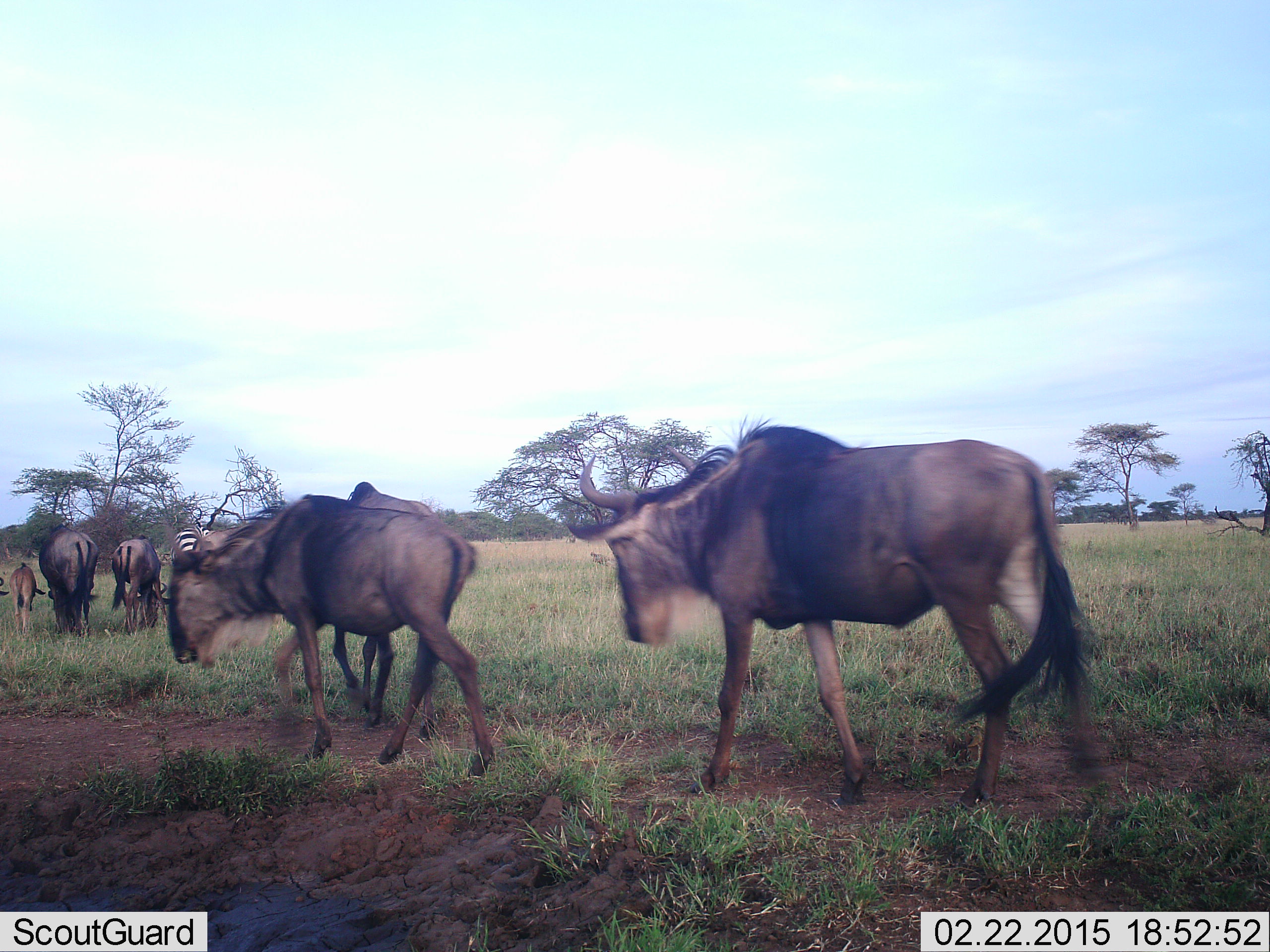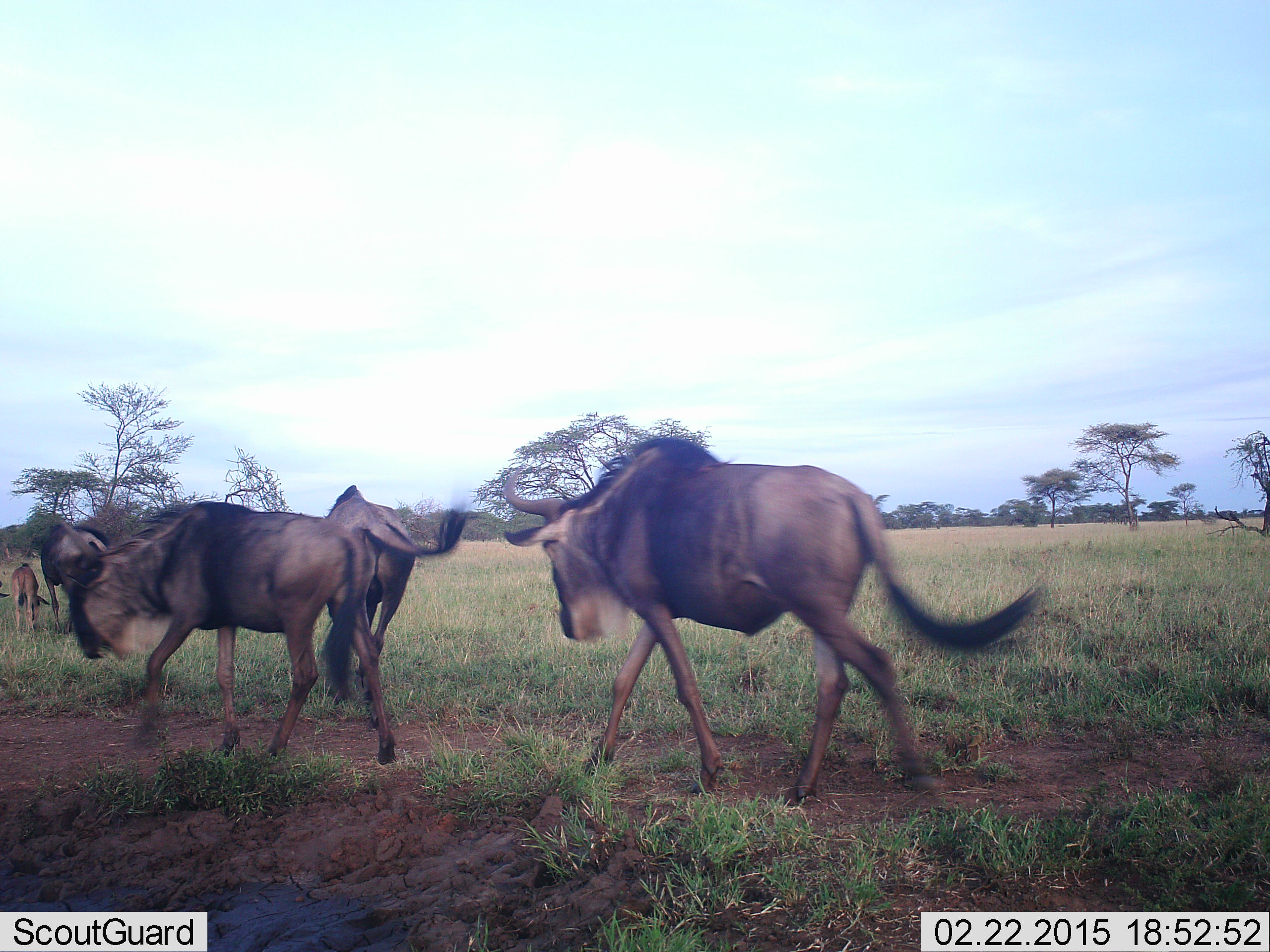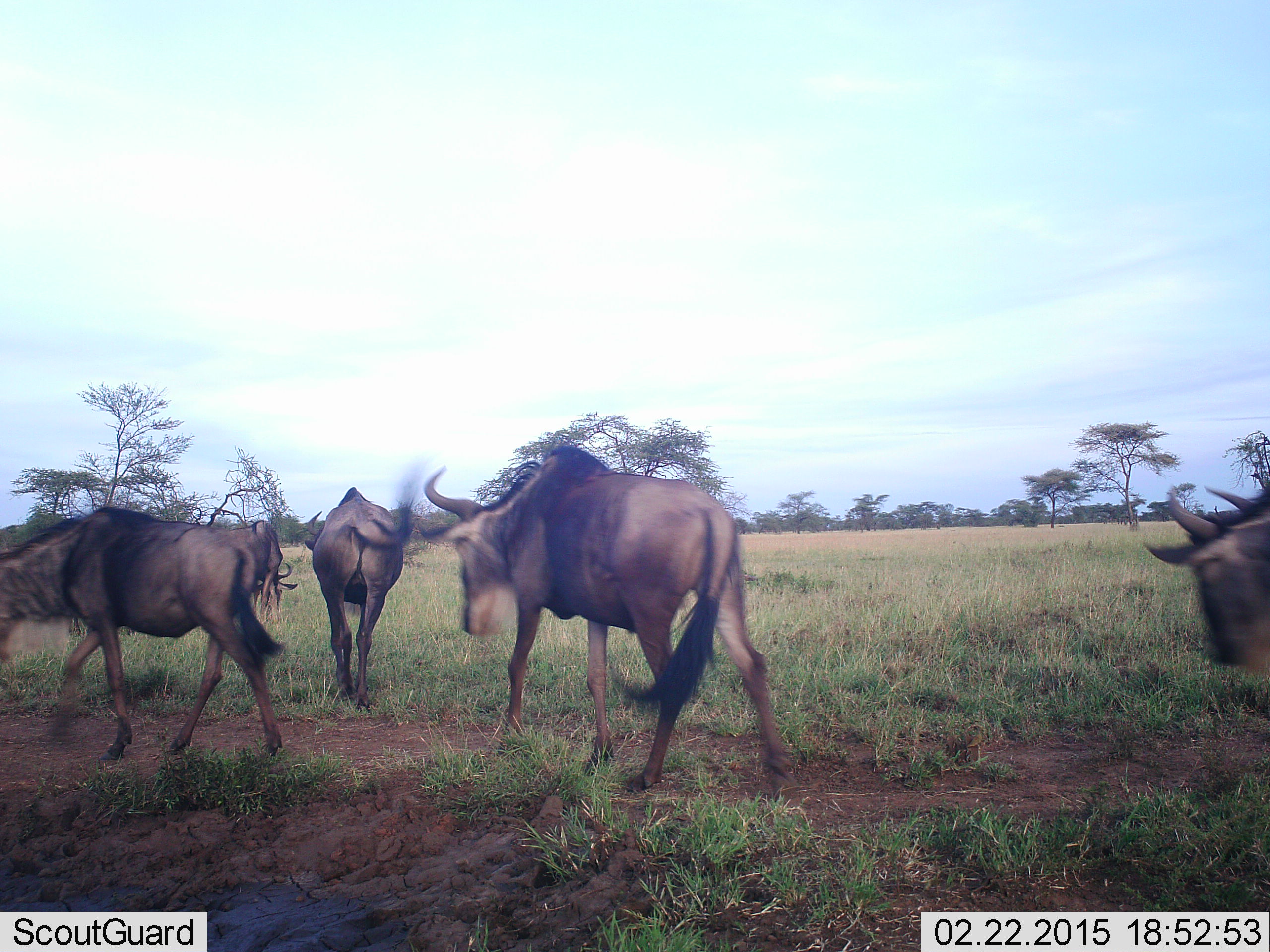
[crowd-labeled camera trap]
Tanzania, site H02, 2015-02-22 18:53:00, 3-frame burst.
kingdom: Animalia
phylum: Chordata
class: Mammalia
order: Artiodactyla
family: Bovidae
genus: Connochaetes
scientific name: Connochaetes taurinus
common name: blue wildebeest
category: wildebeest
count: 7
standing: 50%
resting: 0%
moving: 89%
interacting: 0%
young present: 67%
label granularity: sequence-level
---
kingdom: Animalia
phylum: Chordata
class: Mammalia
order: Perissodactyla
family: Equidae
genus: Equus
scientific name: Equus quagga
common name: plains zebra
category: zebra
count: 1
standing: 60%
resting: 0%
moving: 20%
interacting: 0%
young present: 0%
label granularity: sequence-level